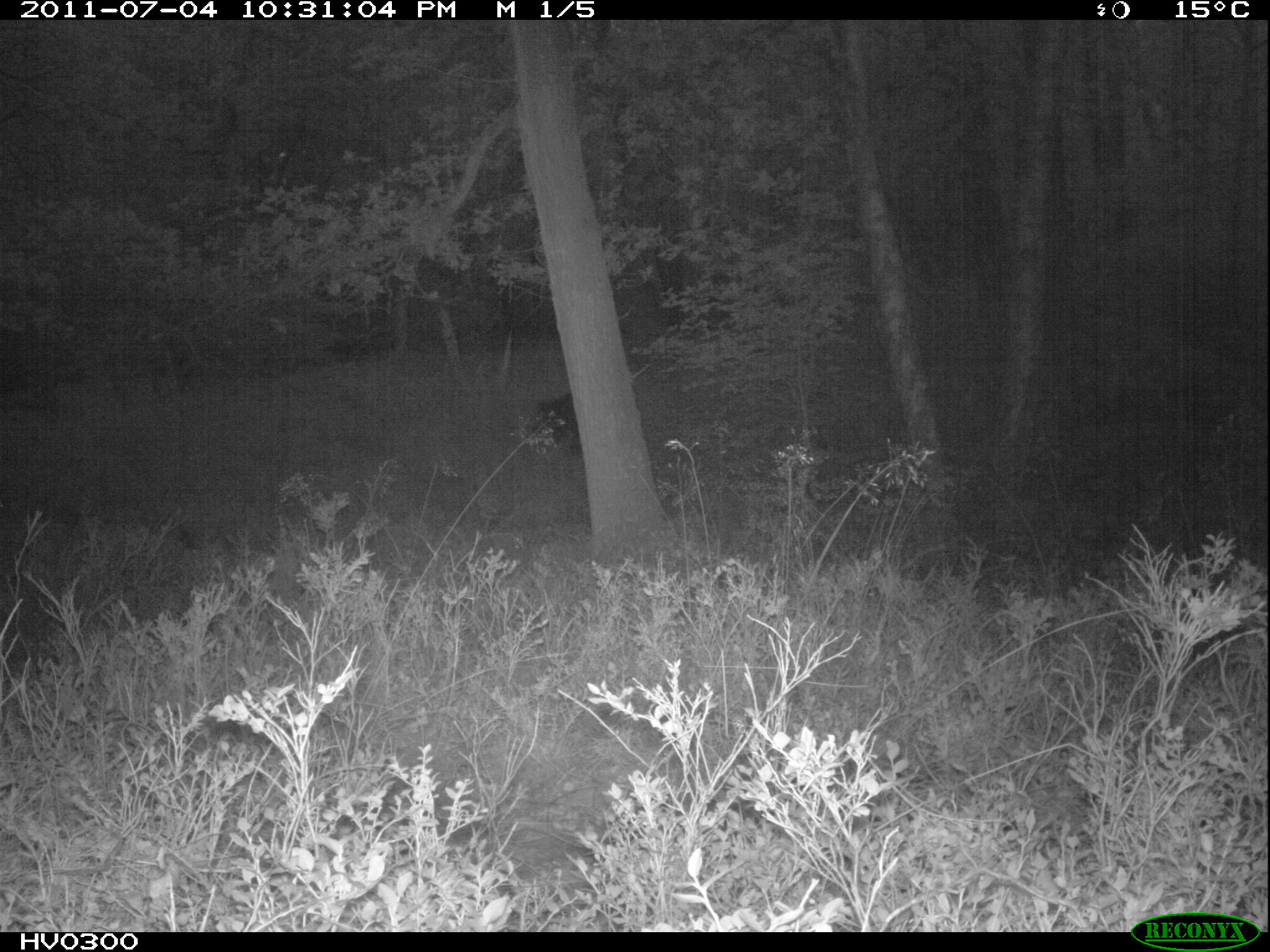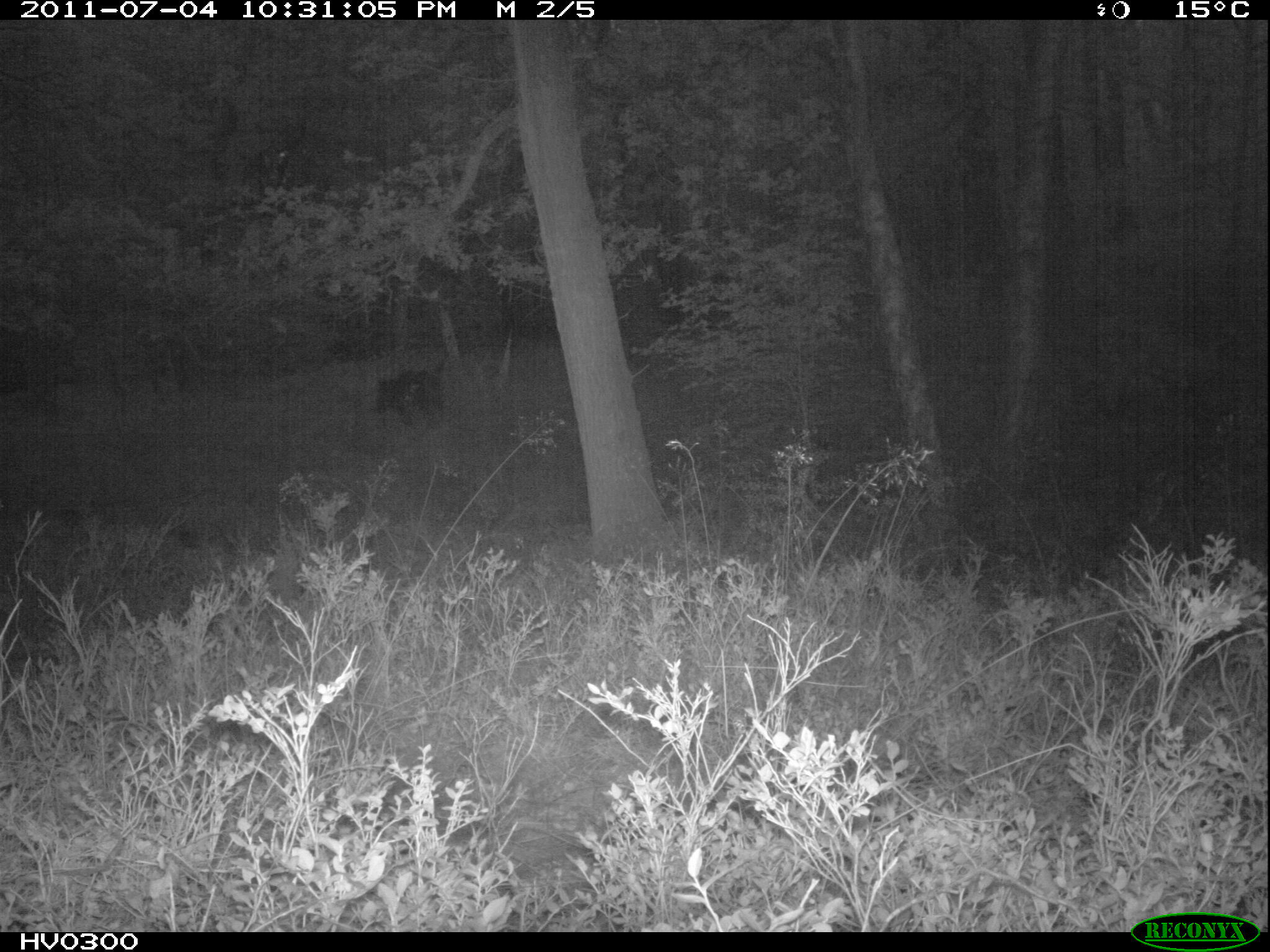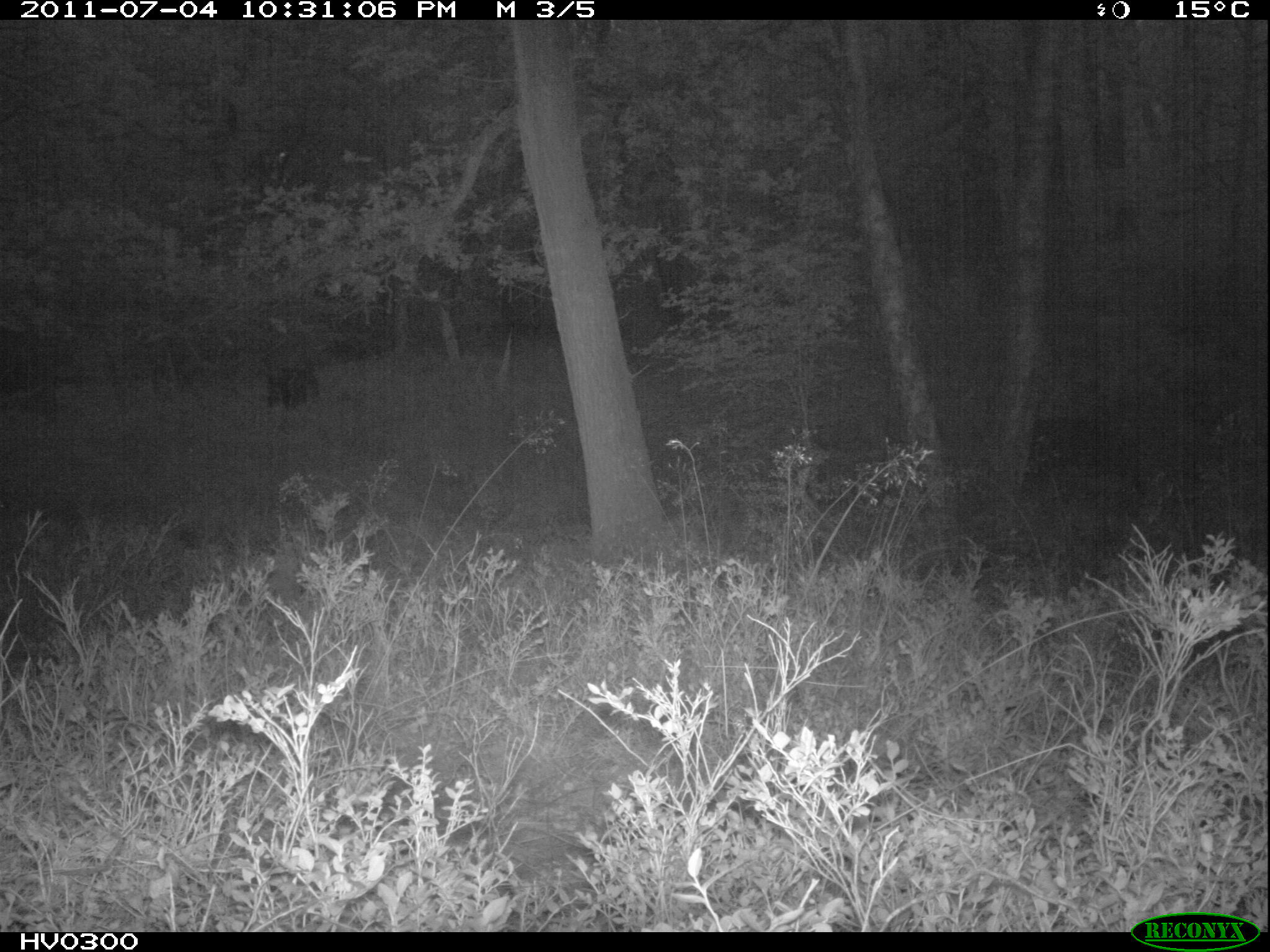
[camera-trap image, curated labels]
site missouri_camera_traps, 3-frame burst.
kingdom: Animalia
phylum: Chordata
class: Mammalia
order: Artiodactyla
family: Suidae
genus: Sus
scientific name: Sus scrofa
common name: wild boar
Wild boar (Sus scrofa). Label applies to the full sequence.